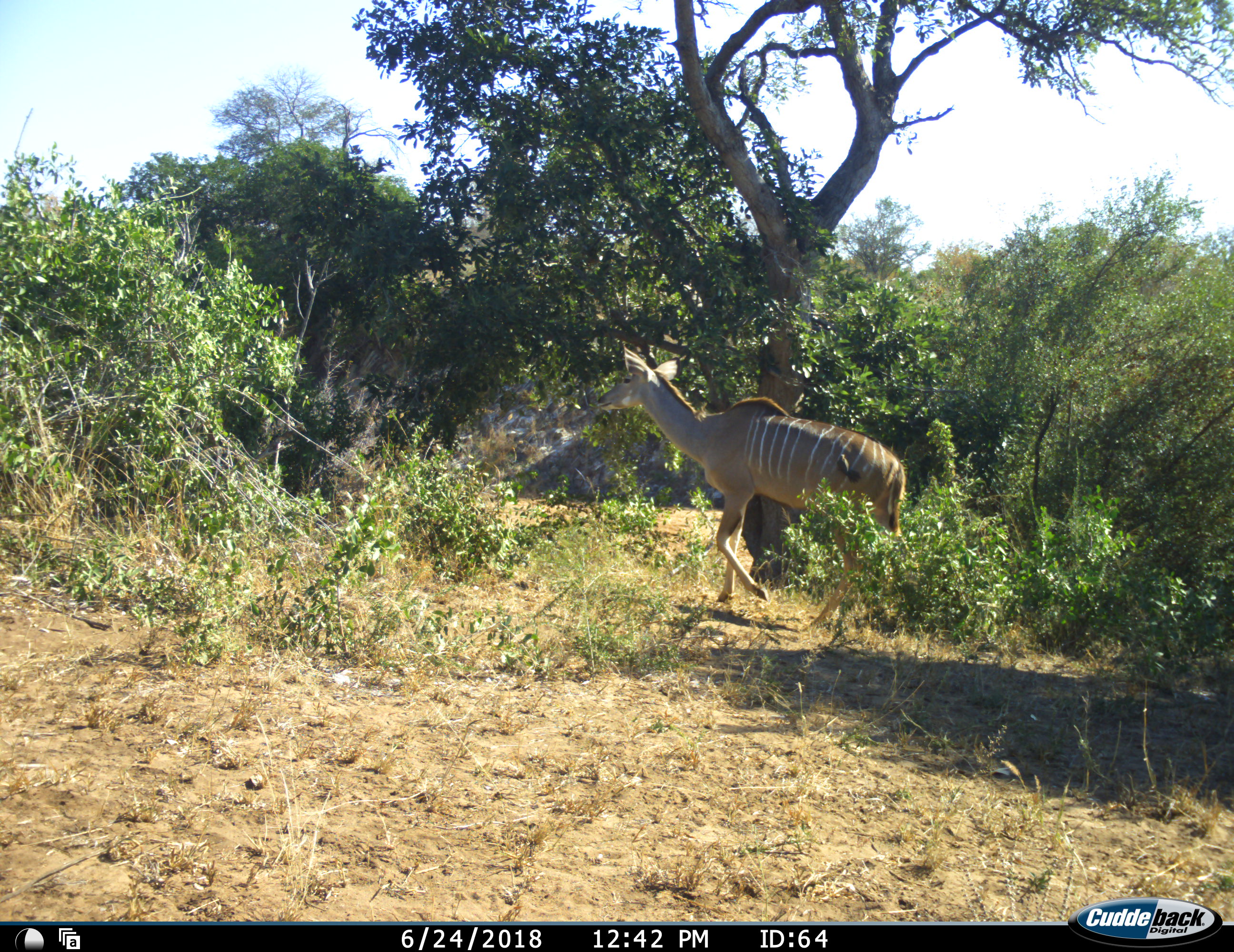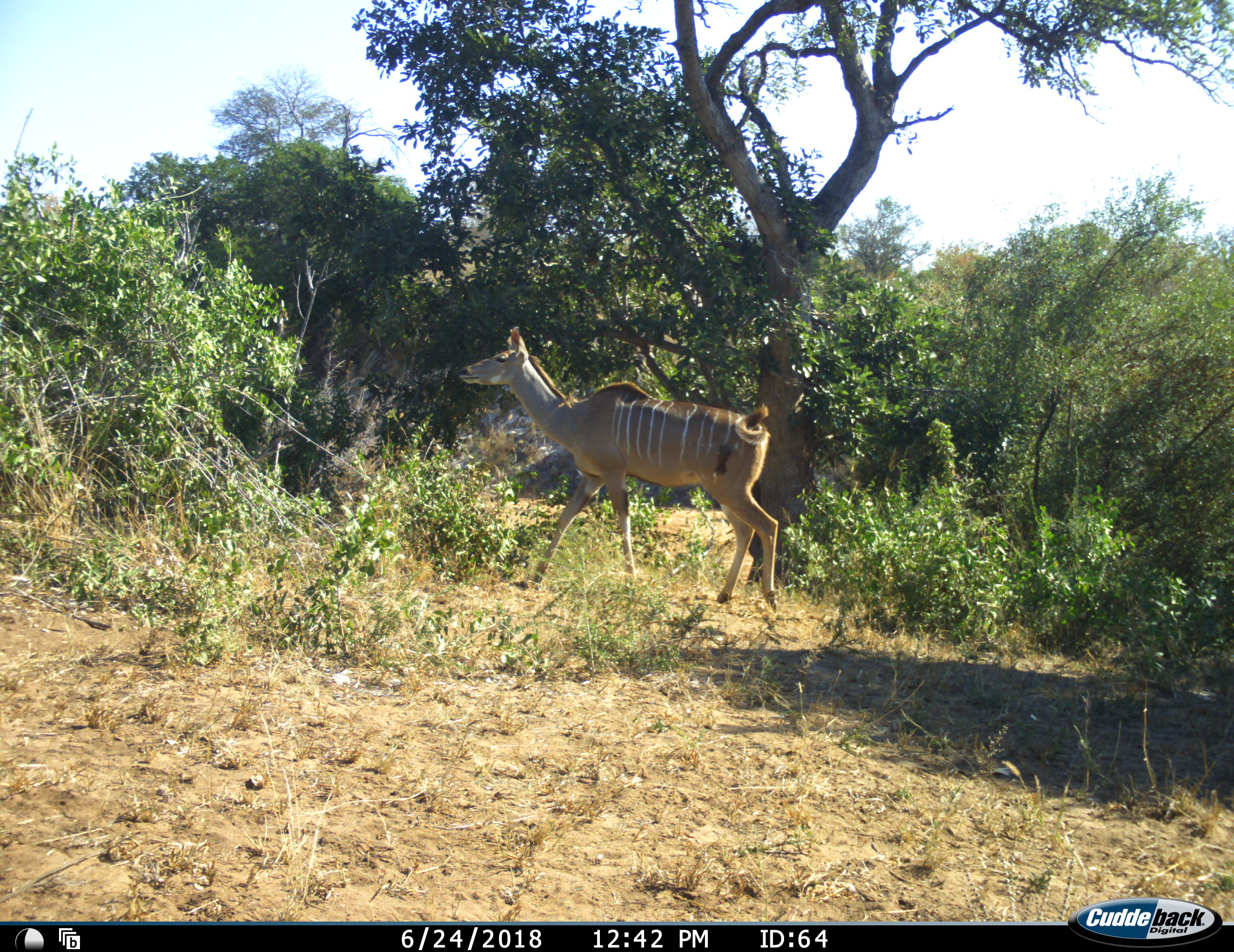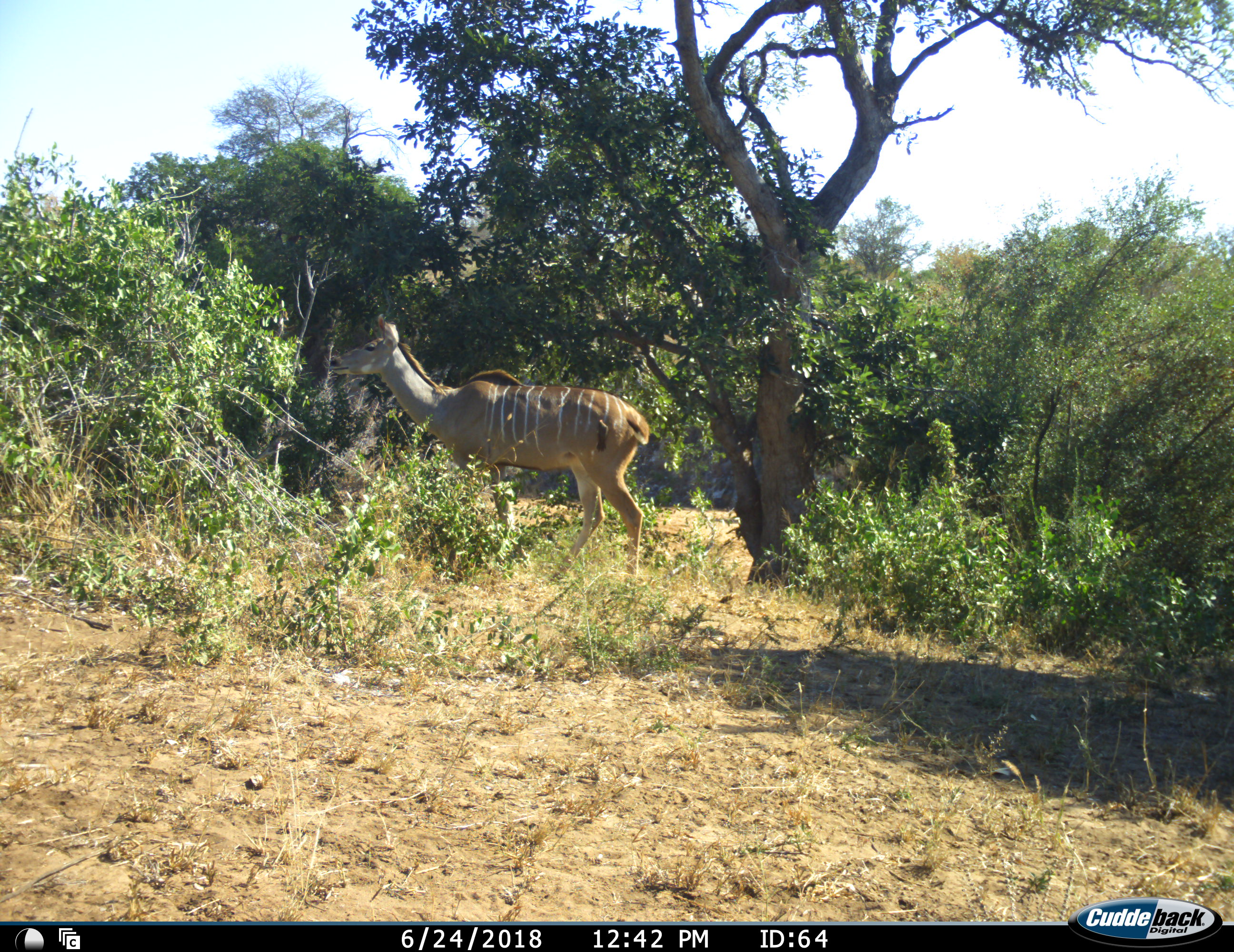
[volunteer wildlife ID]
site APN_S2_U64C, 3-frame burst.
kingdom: Animalia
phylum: Chordata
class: Mammalia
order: Artiodactyla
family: Bovidae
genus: Tragelaphus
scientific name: Tragelaphus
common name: kudu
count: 1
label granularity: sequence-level